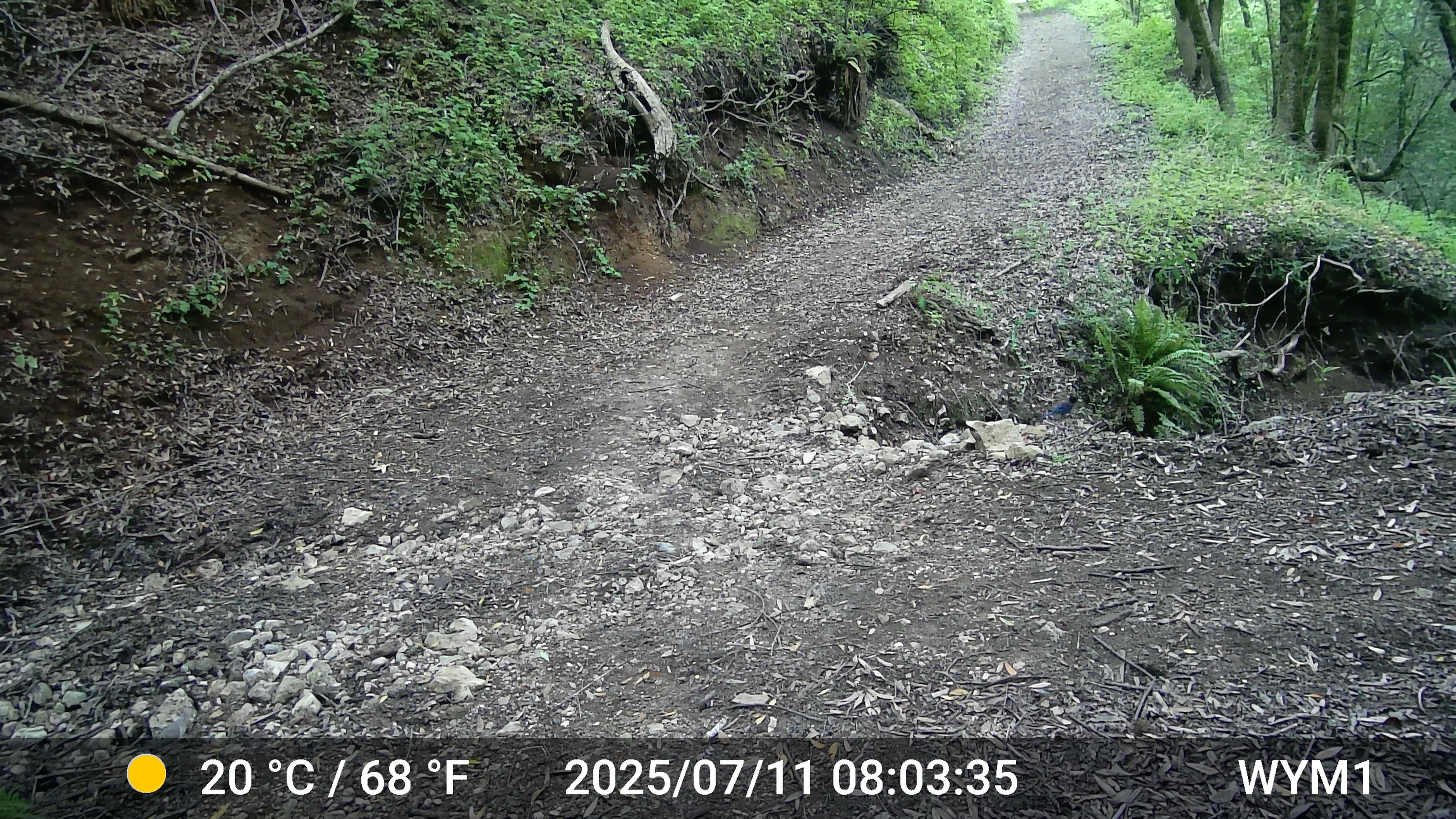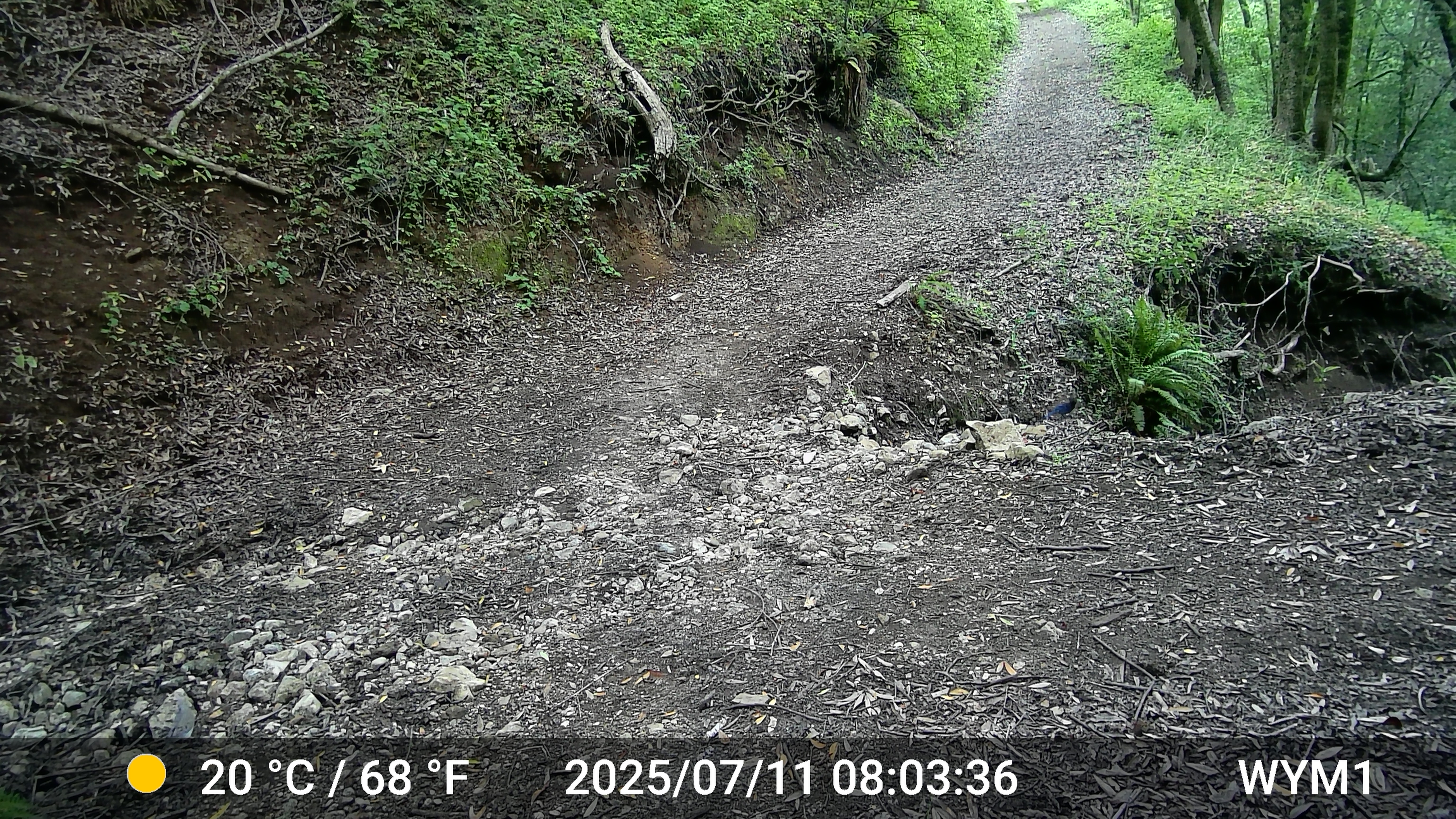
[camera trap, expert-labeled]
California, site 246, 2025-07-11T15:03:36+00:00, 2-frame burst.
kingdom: Animalia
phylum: Chordata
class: Aves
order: Passeriformes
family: Corvidae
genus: Cyanocitta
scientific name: Cyanocitta stelleri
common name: steller's jay